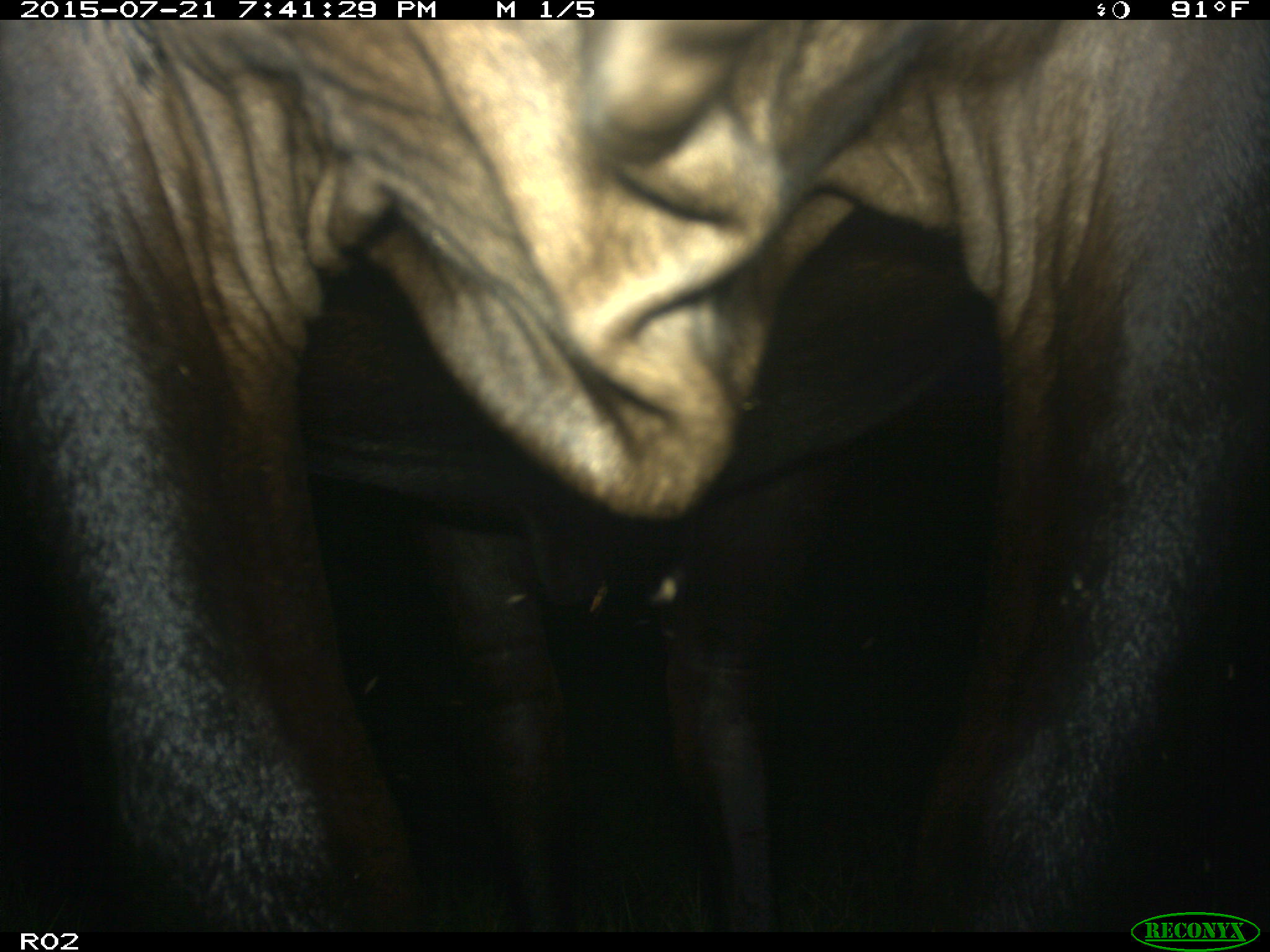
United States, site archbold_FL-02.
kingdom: Animalia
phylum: Chordata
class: Mammalia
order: Artiodactyla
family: Bovidae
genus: Bos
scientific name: Bos taurus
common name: domestic cow